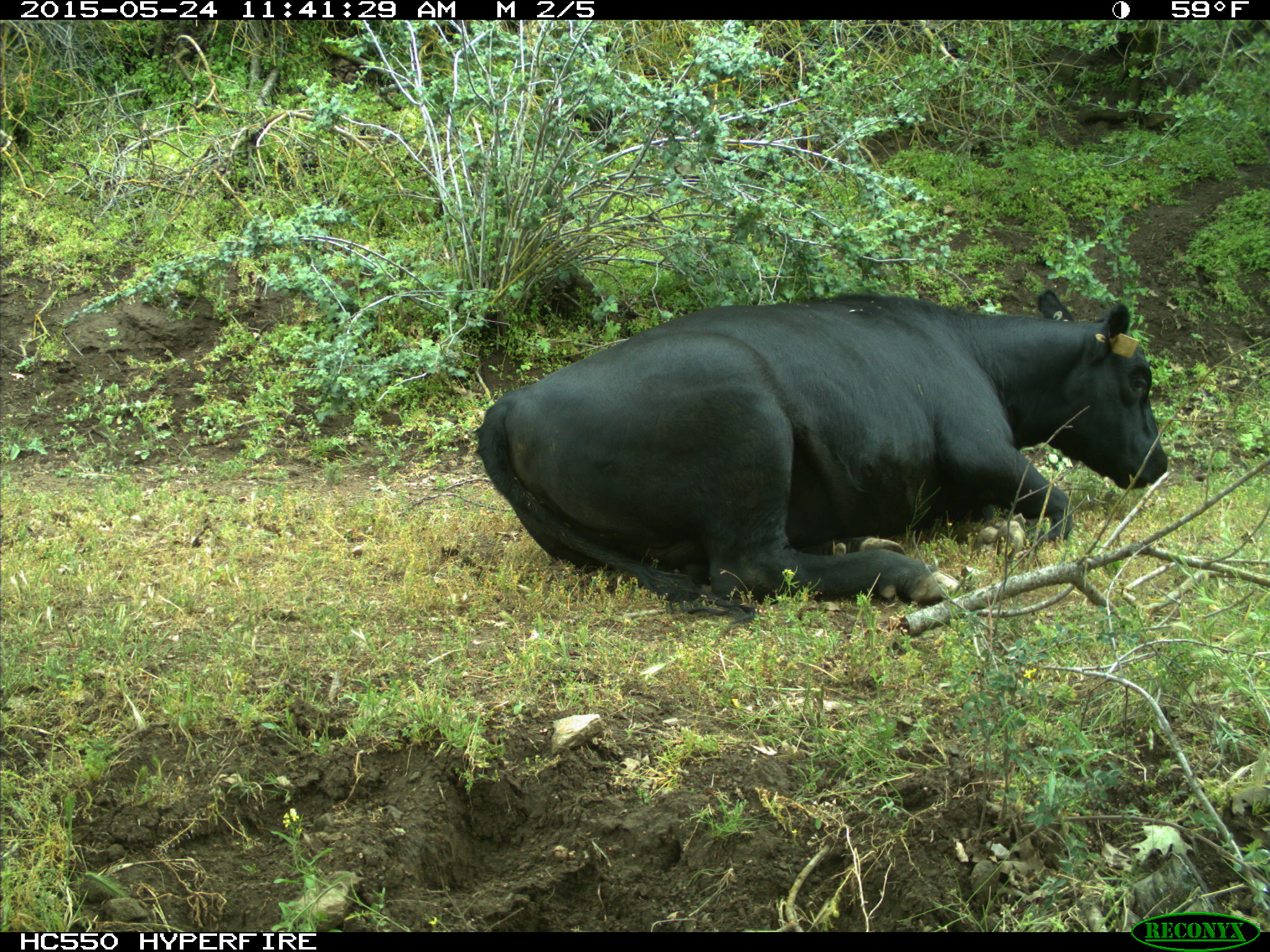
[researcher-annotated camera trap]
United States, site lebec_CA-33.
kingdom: Animalia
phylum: Chordata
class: Mammalia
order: Artiodactyla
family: Bovidae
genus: Bos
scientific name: Bos taurus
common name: domestic cow